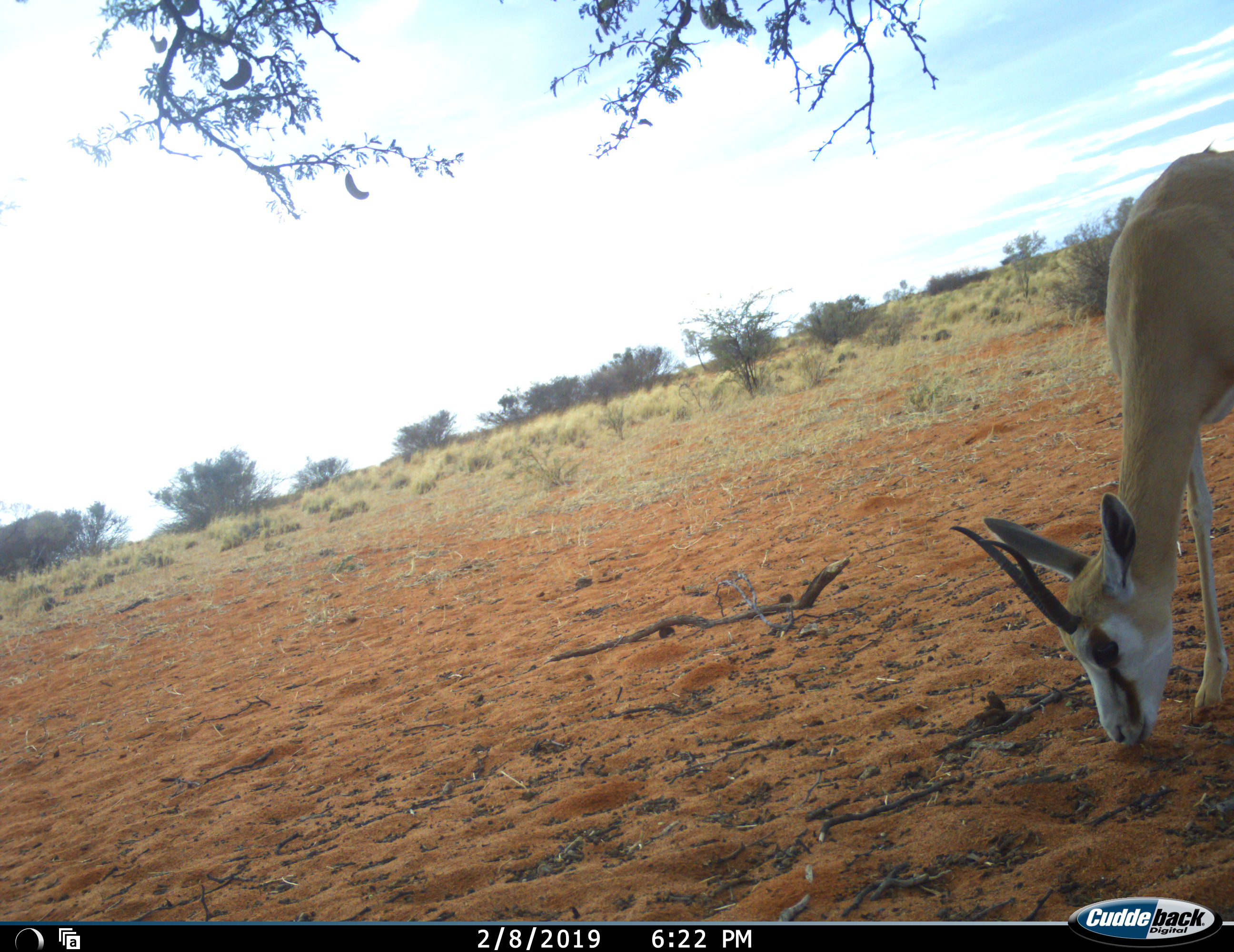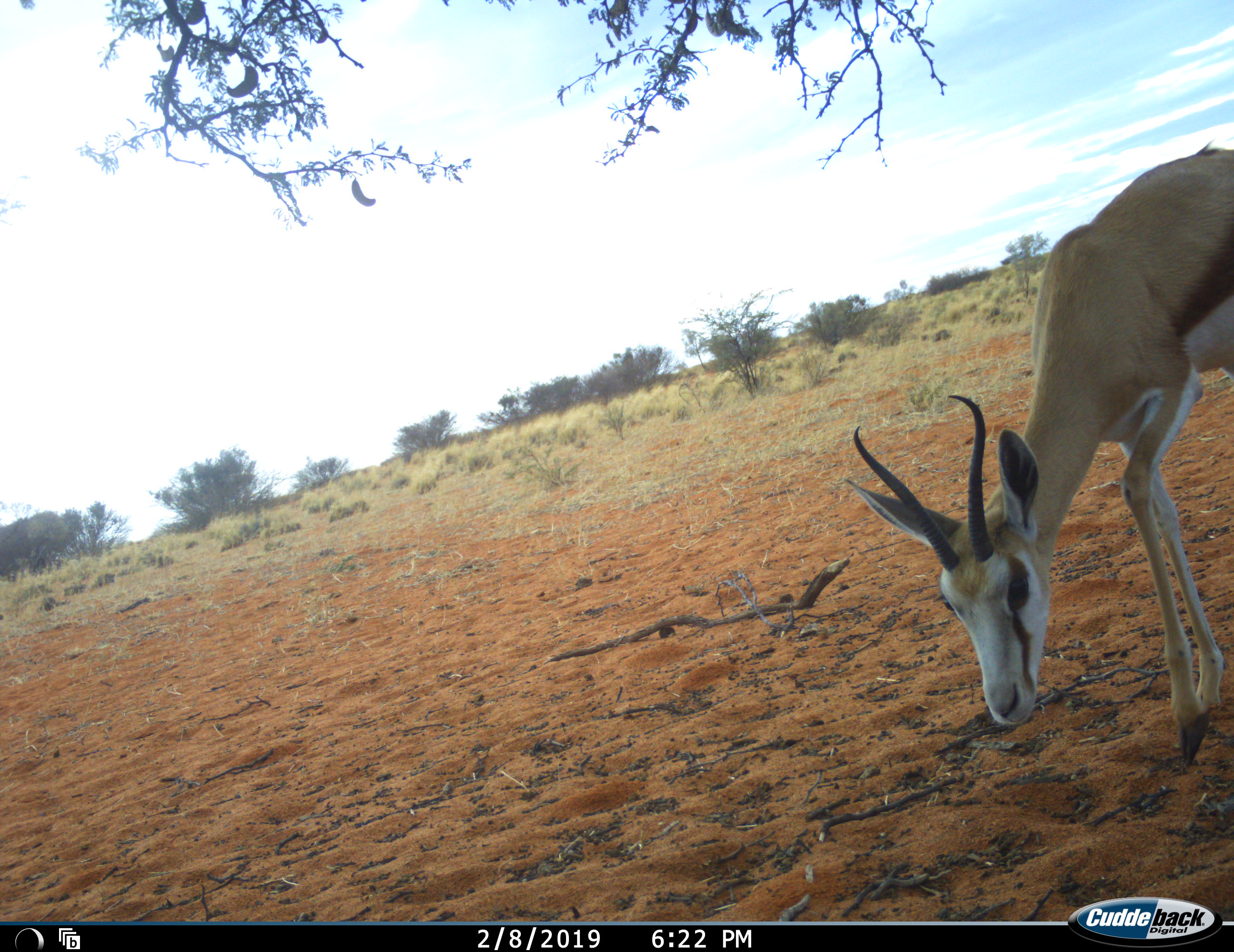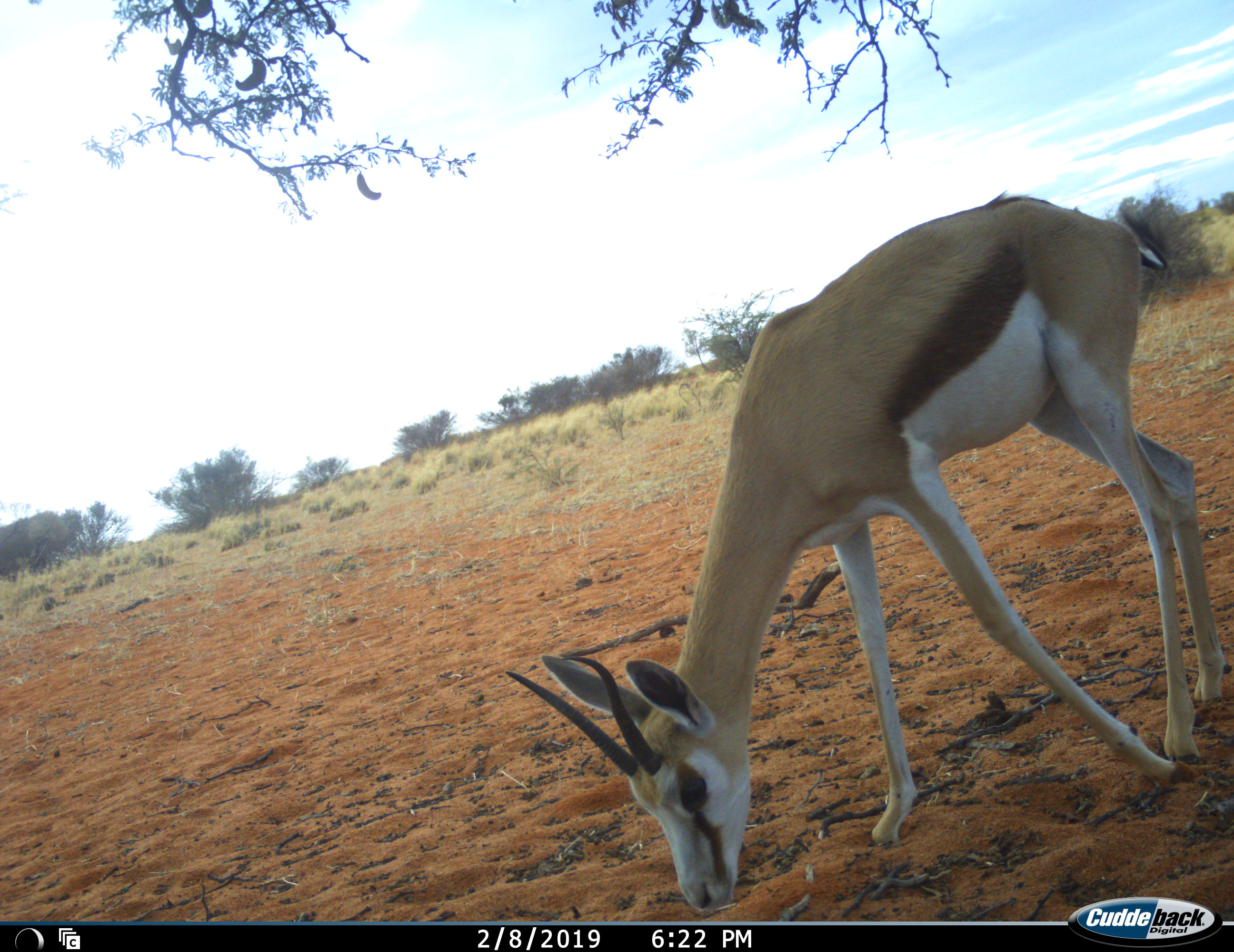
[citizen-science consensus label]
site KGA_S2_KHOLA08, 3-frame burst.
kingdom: Animalia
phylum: Chordata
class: Mammalia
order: Artiodactyla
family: Bovidae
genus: Antidorcas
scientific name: Antidorcas marsupialis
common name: springbok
Springbok (Antidorcas marsupialis), count 1. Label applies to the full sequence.